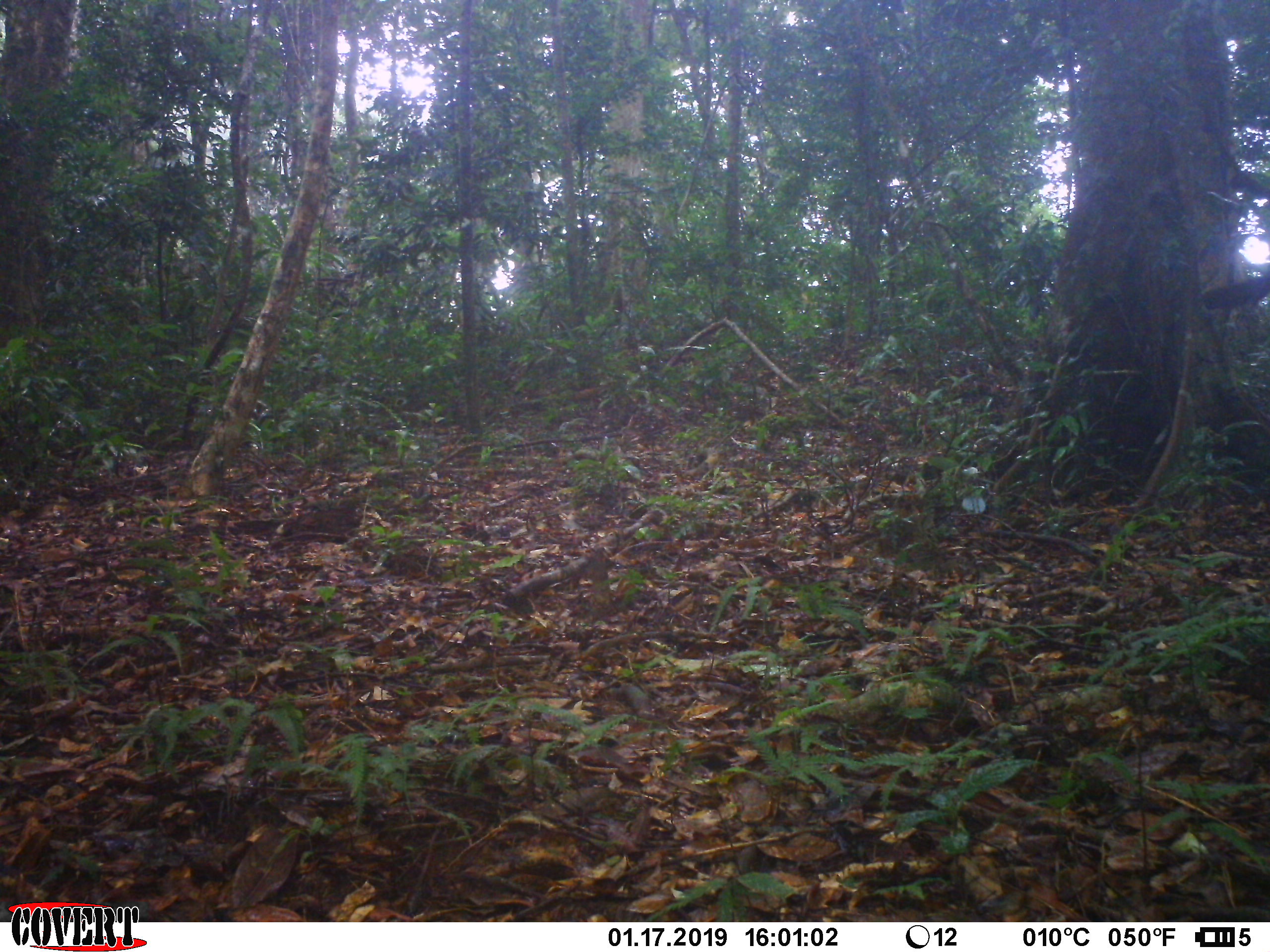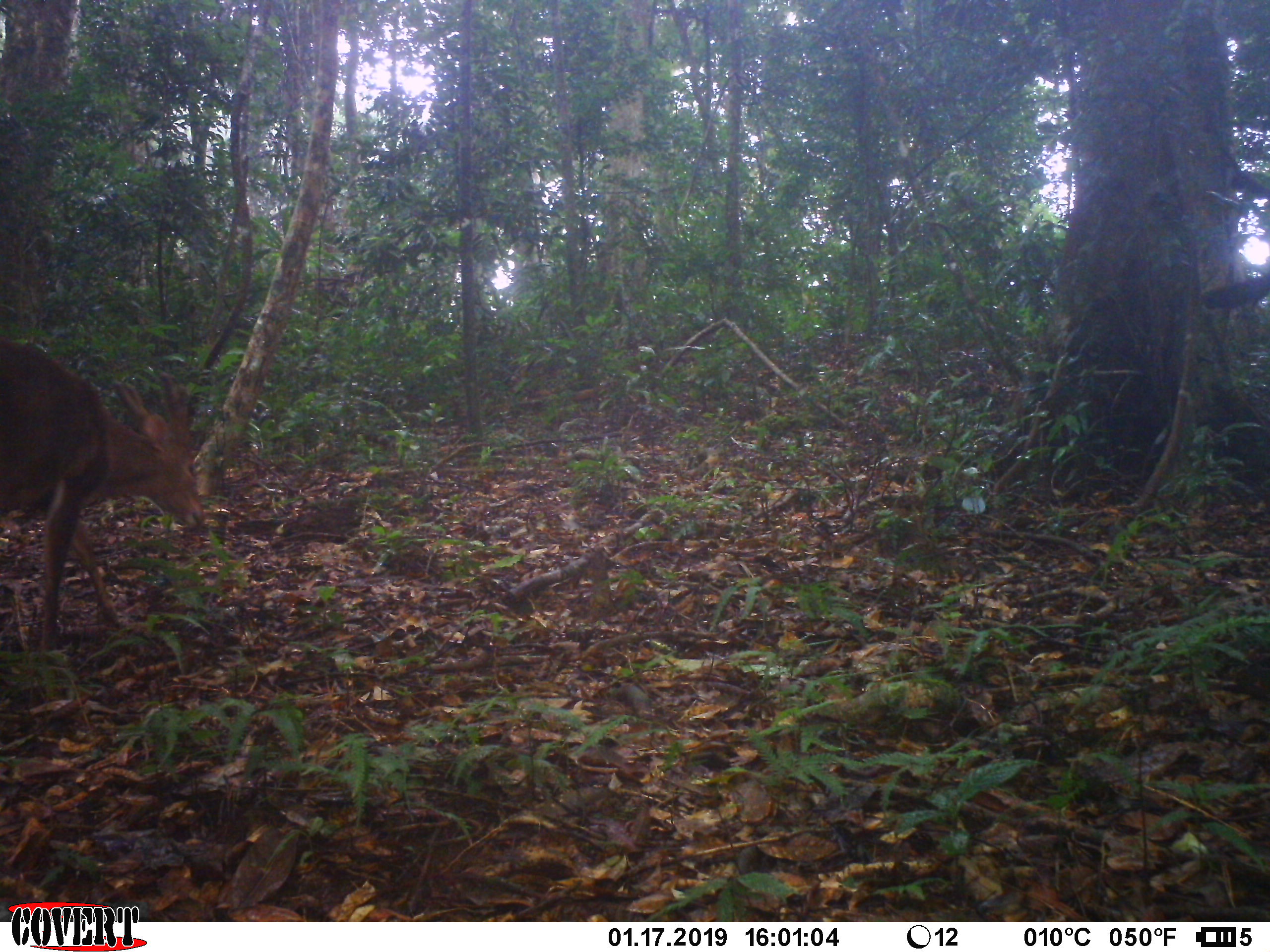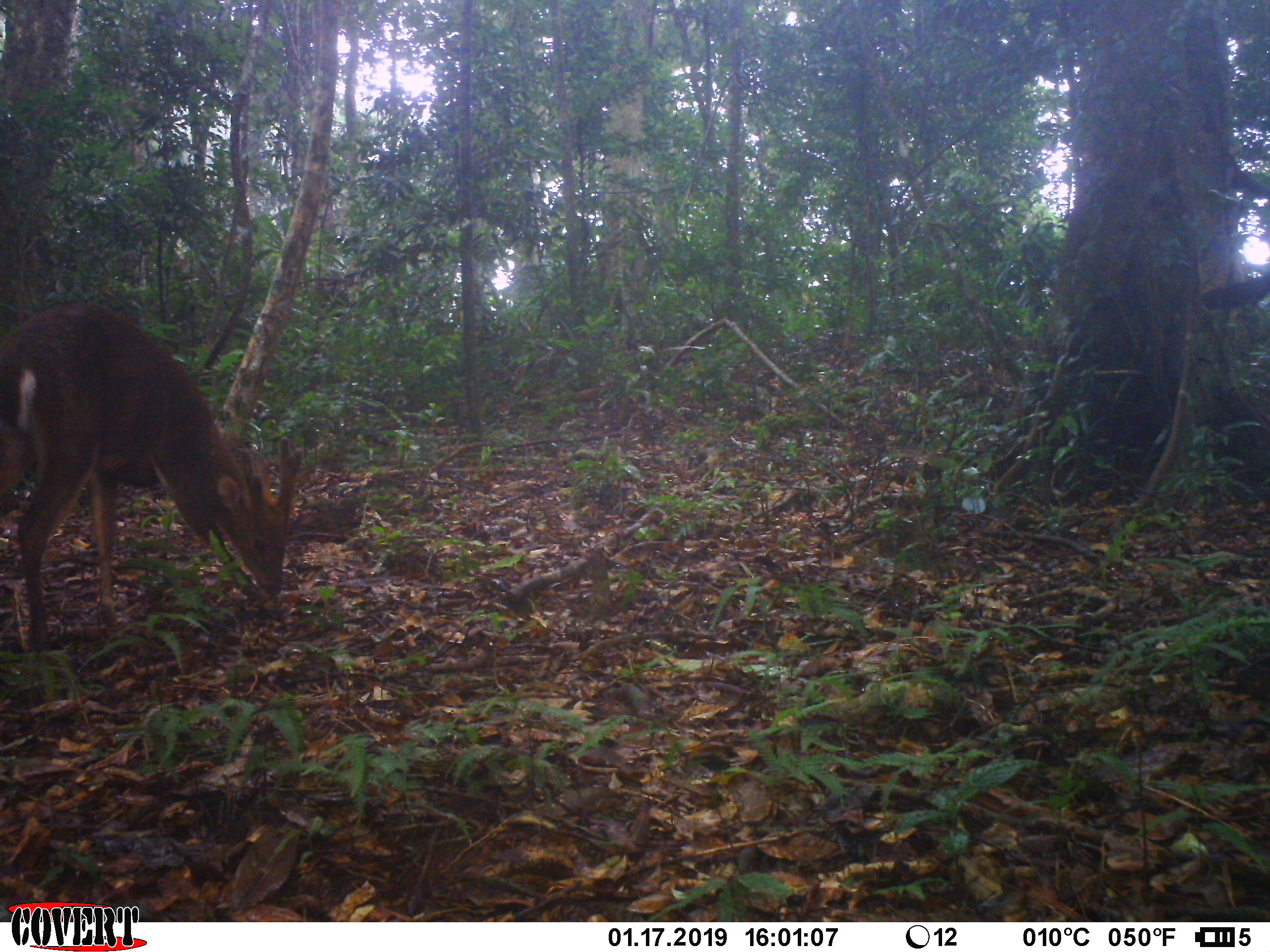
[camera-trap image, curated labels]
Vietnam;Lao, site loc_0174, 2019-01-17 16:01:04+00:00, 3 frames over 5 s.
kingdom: Animalia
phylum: Chordata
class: Mammalia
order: Artiodactyla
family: Cervidae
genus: Muntiacus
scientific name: Muntiacus vuquangensis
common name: large-antlered muntjac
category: large antlered muntjac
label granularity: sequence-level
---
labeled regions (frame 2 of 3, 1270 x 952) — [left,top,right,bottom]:
large antlered muntjac: [0,337,209,651]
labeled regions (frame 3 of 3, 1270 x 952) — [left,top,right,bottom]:
large antlered muntjac: [0,300,305,652]